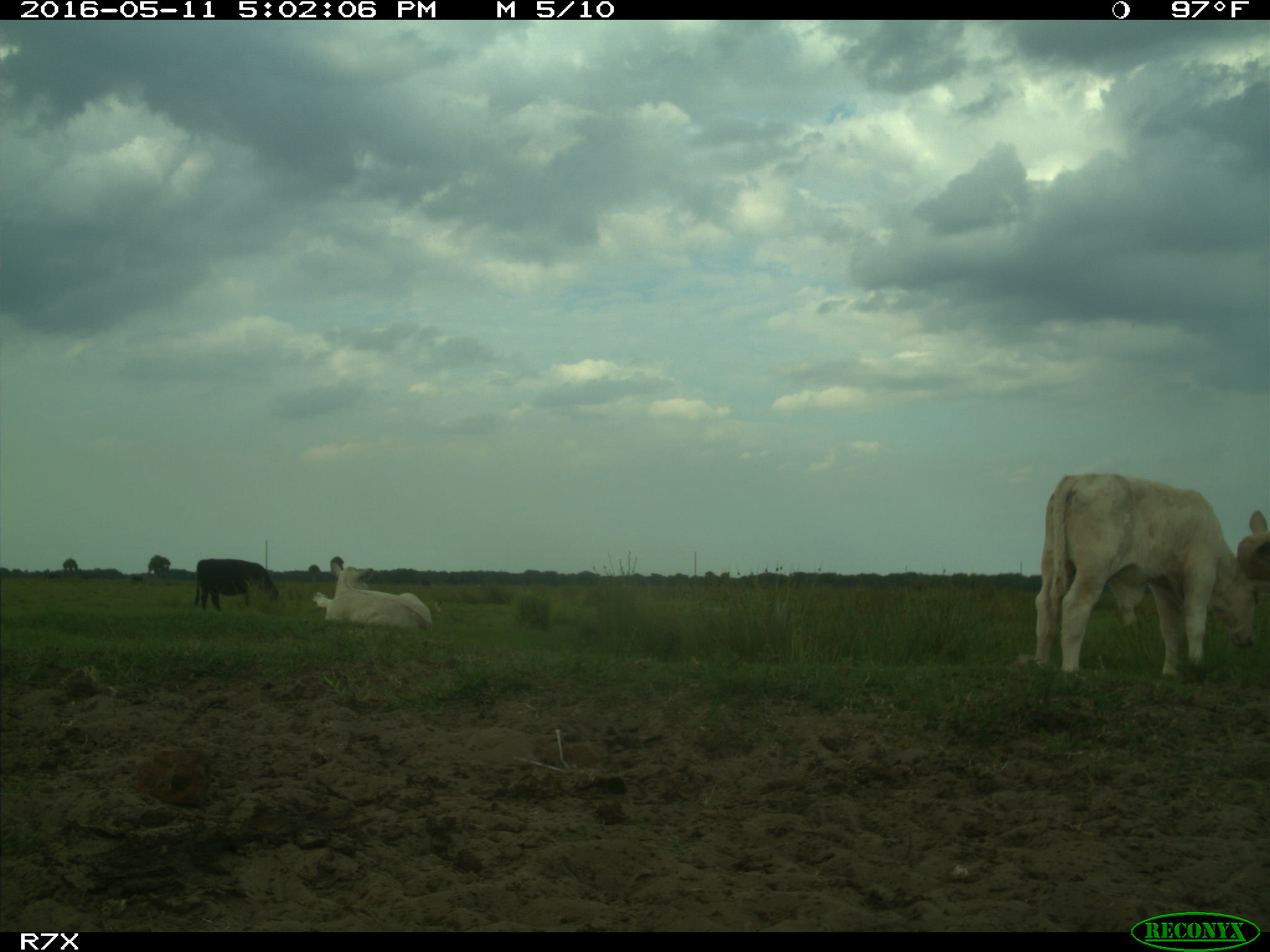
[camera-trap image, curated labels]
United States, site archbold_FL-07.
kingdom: Animalia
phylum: Chordata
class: Mammalia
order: Artiodactyla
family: Bovidae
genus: Bos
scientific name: Bos taurus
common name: domestic cow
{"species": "Bos taurus (domestic cow)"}